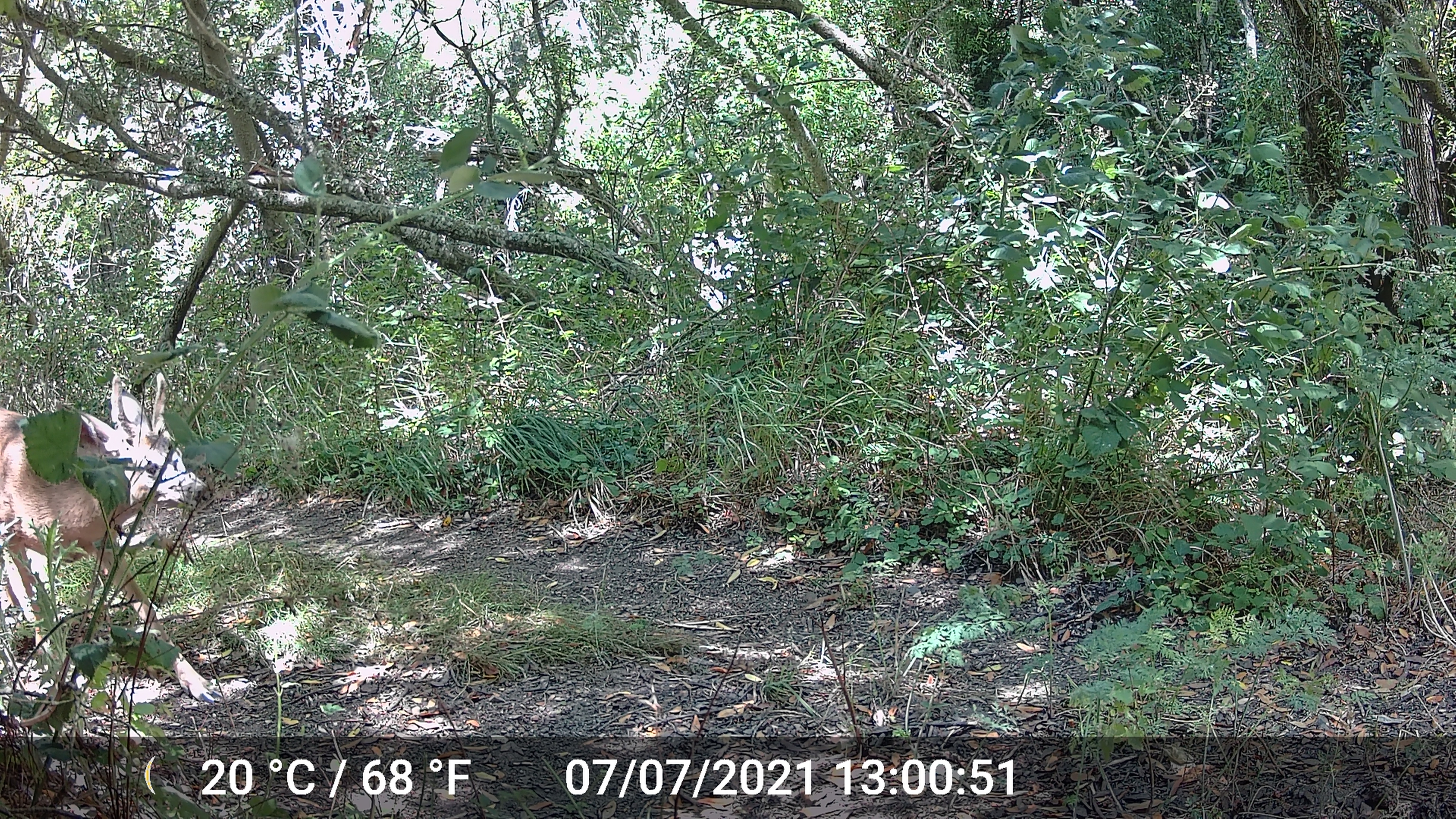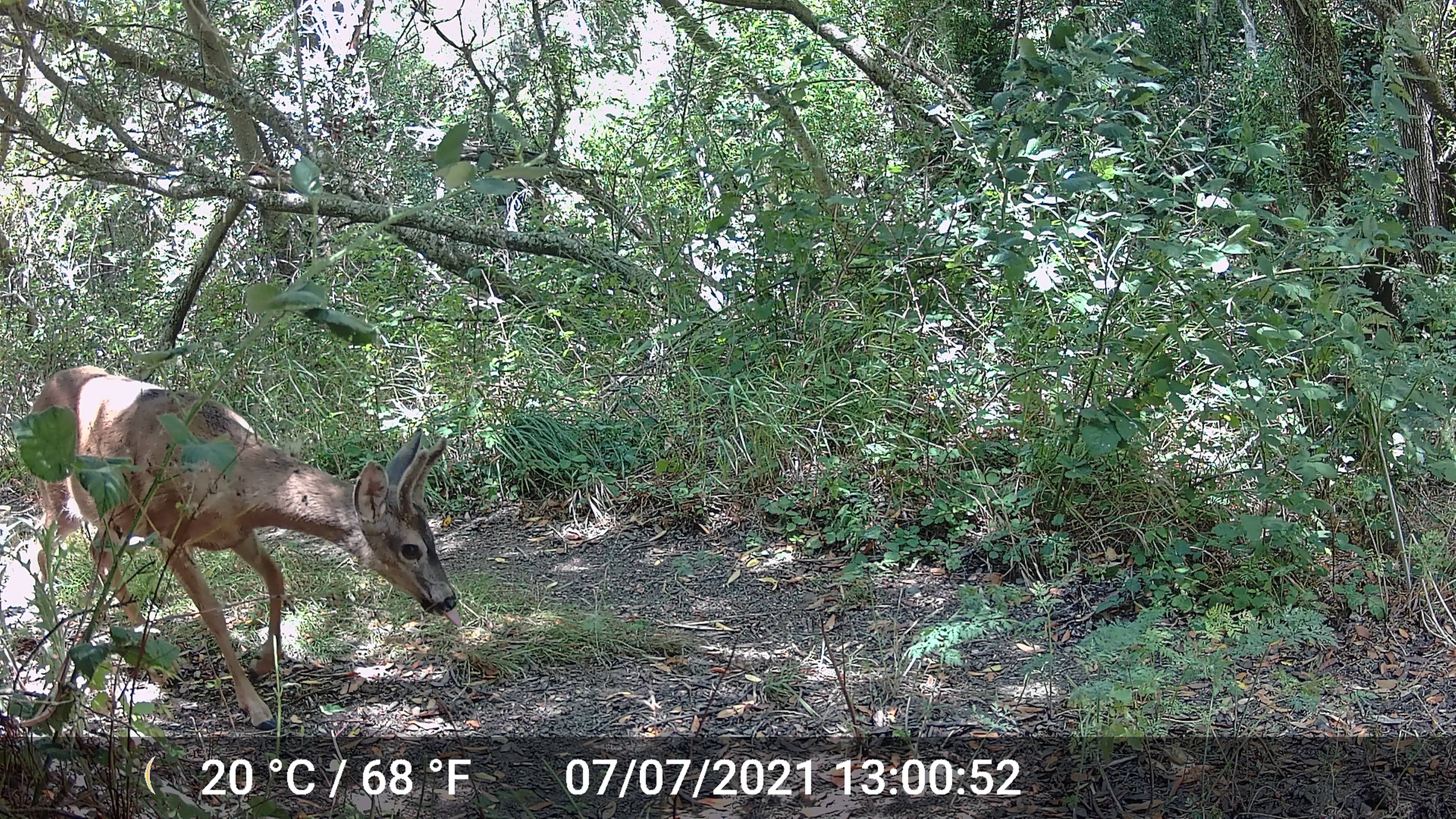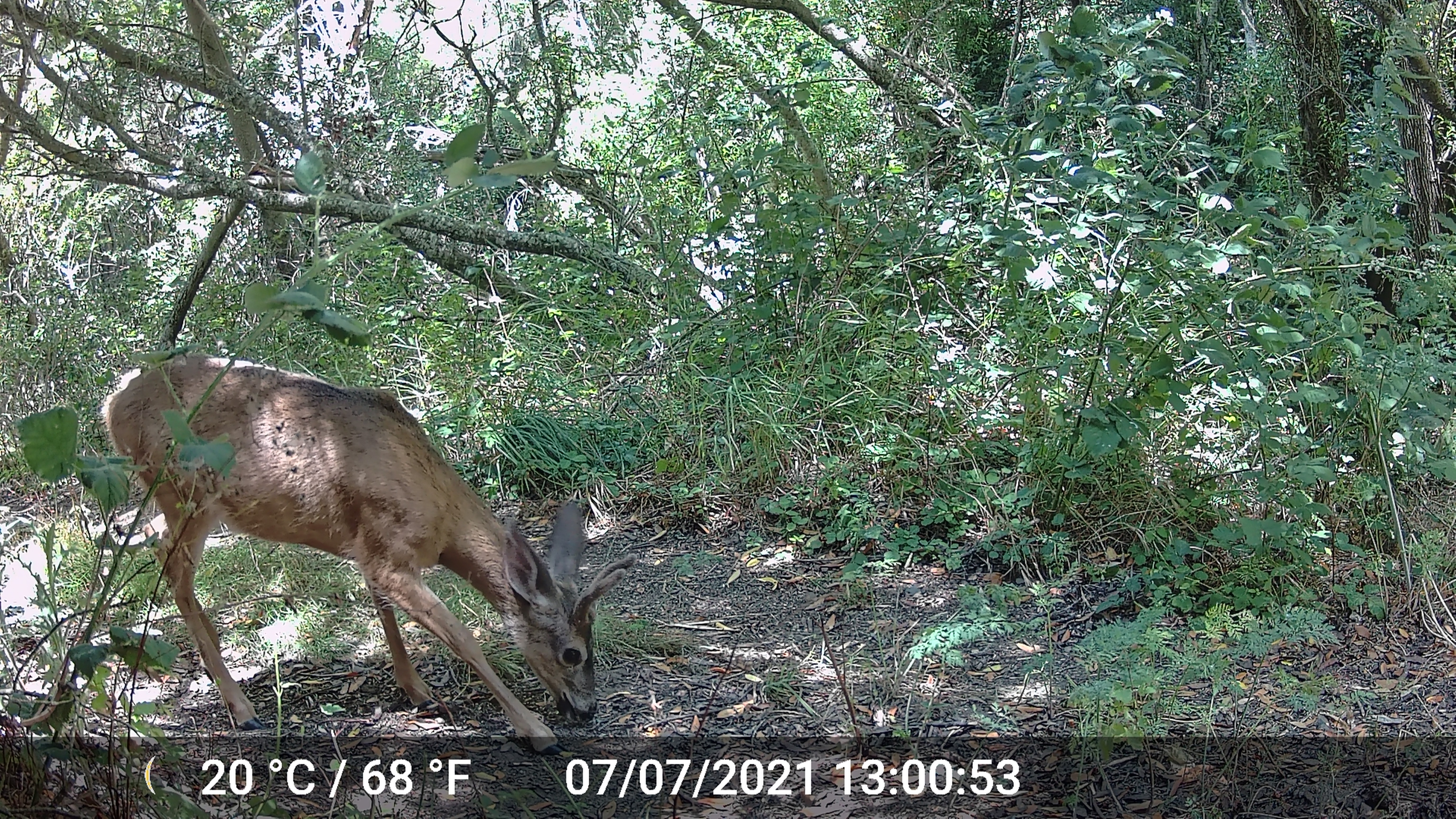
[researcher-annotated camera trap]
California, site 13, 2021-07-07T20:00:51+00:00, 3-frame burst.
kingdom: Animalia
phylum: Chordata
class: Mammalia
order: Artiodactyla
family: Cervidae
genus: Odocoileus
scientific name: Odocoileus hemionus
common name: mule deer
Mule deer (Odocoileus hemionus).